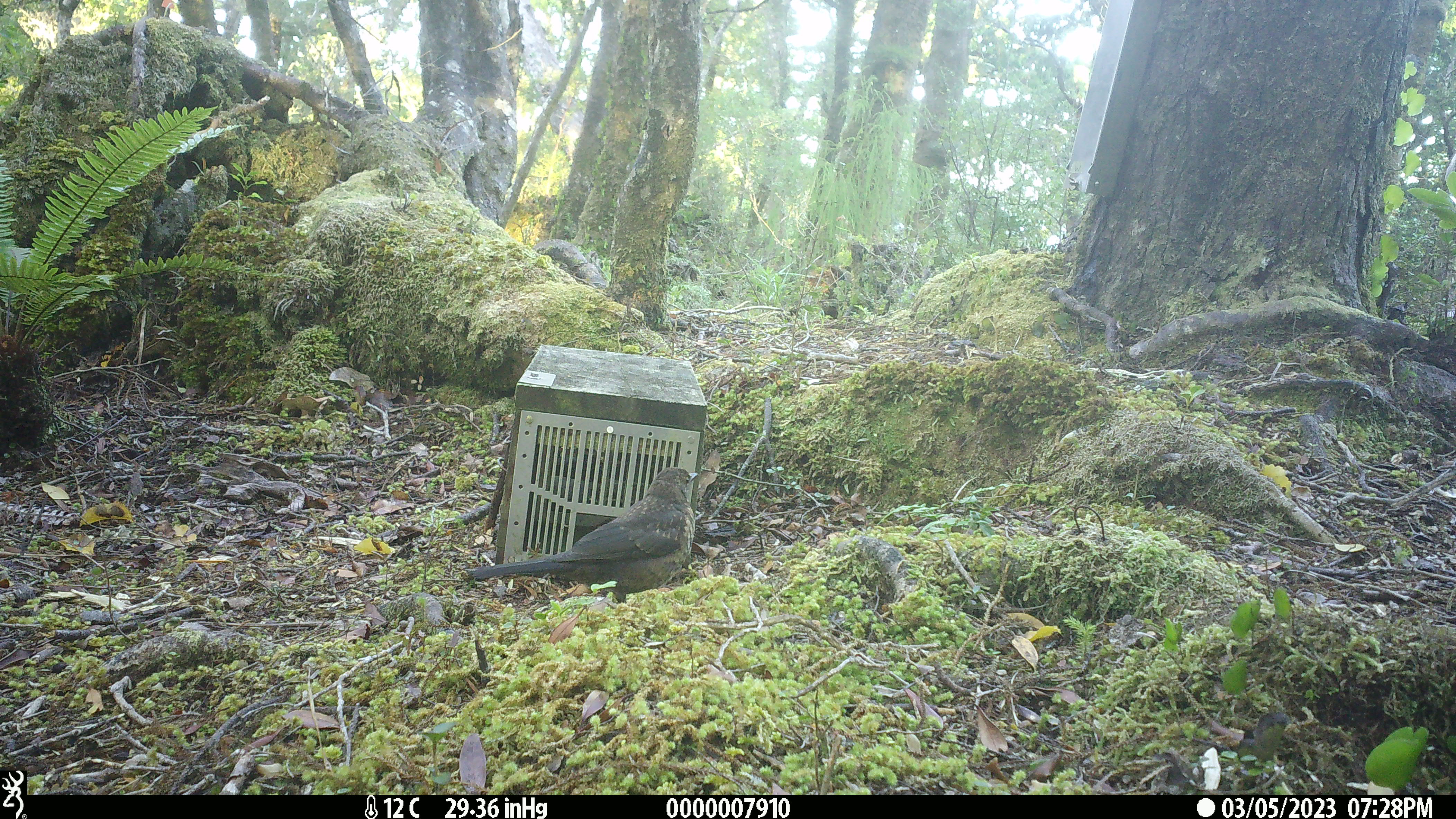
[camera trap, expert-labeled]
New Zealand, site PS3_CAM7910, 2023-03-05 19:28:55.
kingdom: Animalia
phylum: Chordata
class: Aves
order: Passeriformes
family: Turdidae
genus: Turdus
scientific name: Turdus merula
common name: eurasian blackbird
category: blackbird